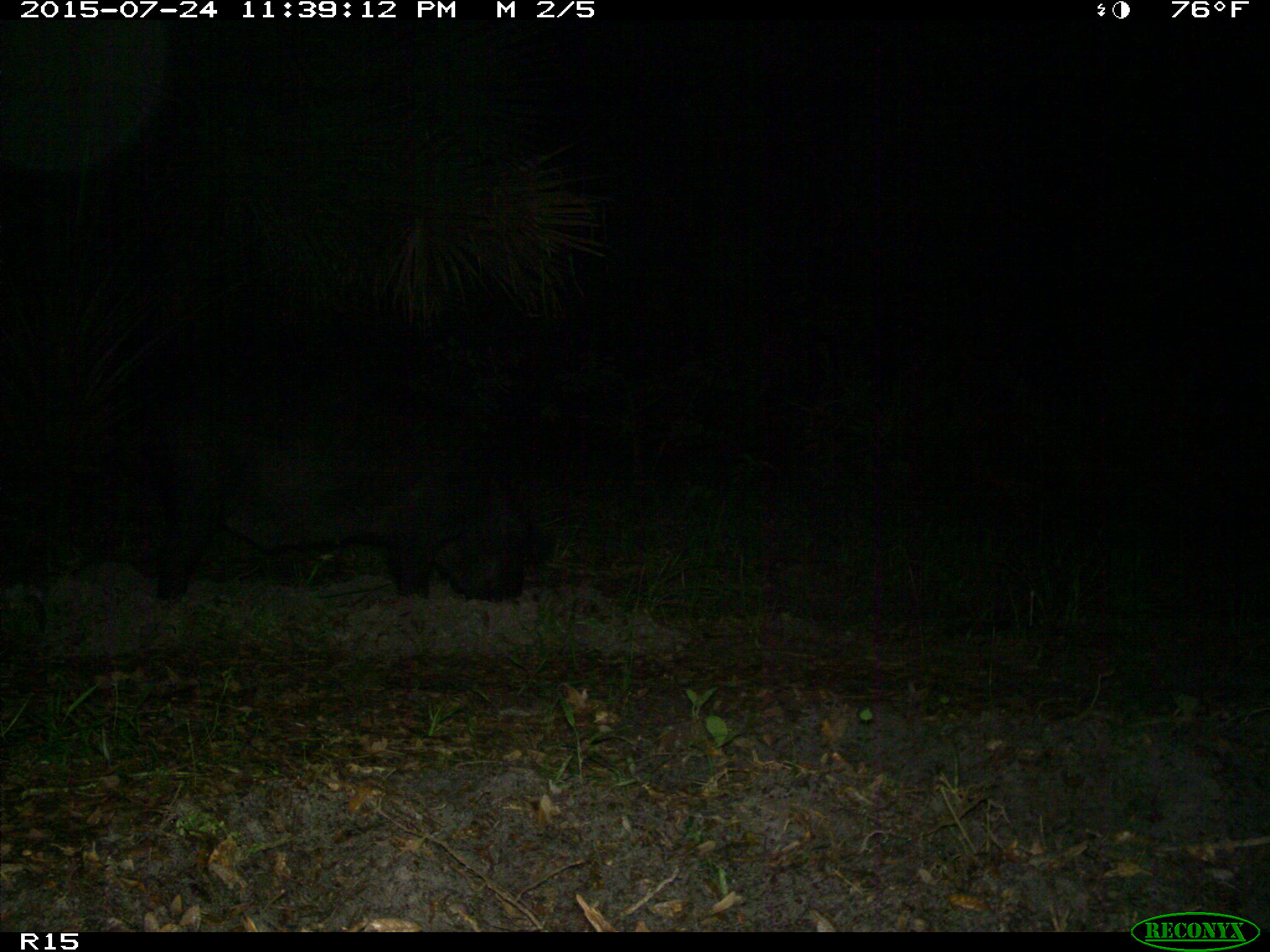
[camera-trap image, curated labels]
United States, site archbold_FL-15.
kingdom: Animalia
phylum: Chordata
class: Mammalia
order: Artiodactyla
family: Suidae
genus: Sus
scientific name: Sus scrofa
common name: wild boar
Sus scrofa (wild boar).